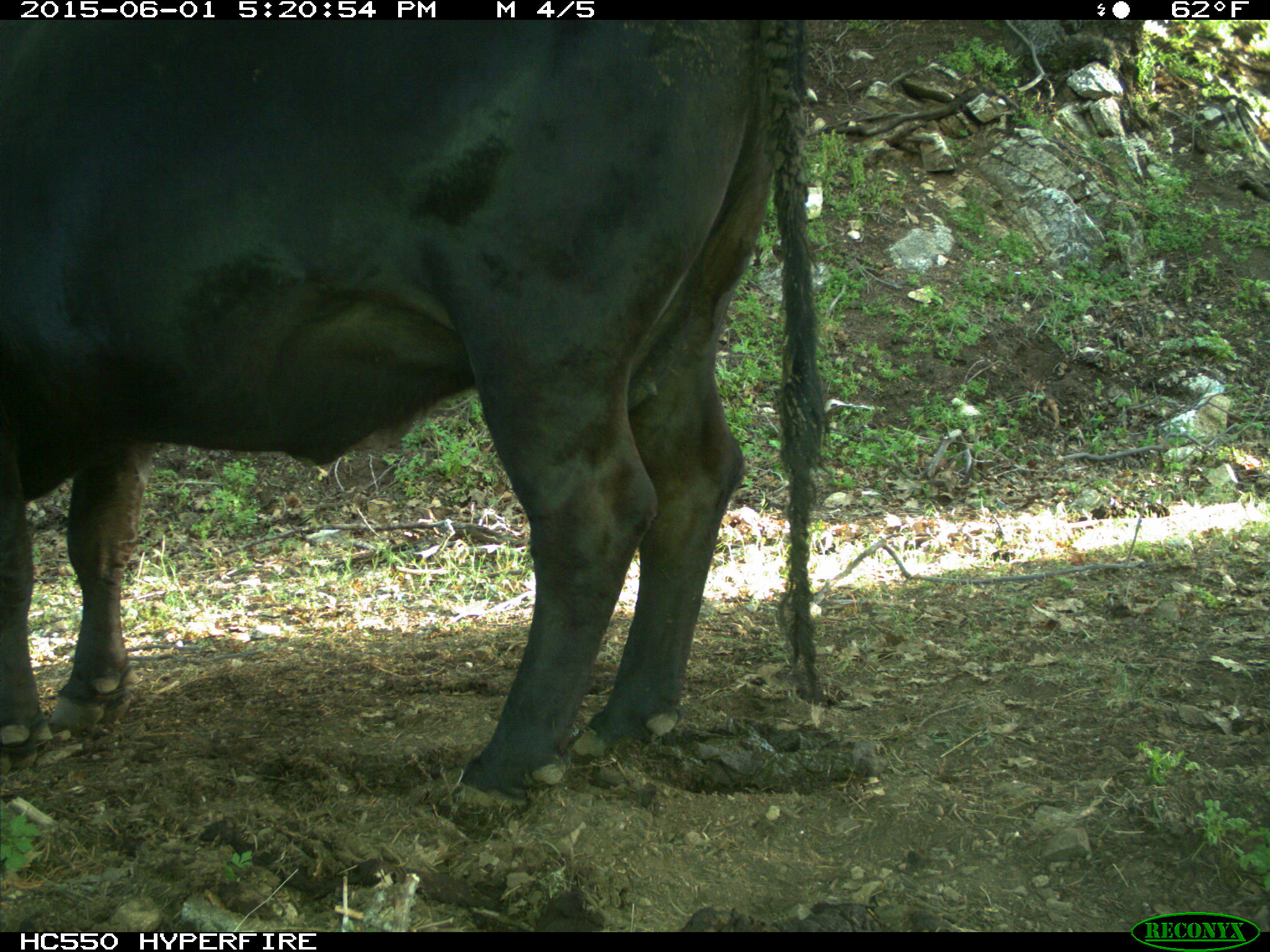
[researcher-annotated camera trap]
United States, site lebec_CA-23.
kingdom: Animalia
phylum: Chordata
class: Mammalia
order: Artiodactyla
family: Bovidae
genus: Bos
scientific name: Bos taurus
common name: domestic cow